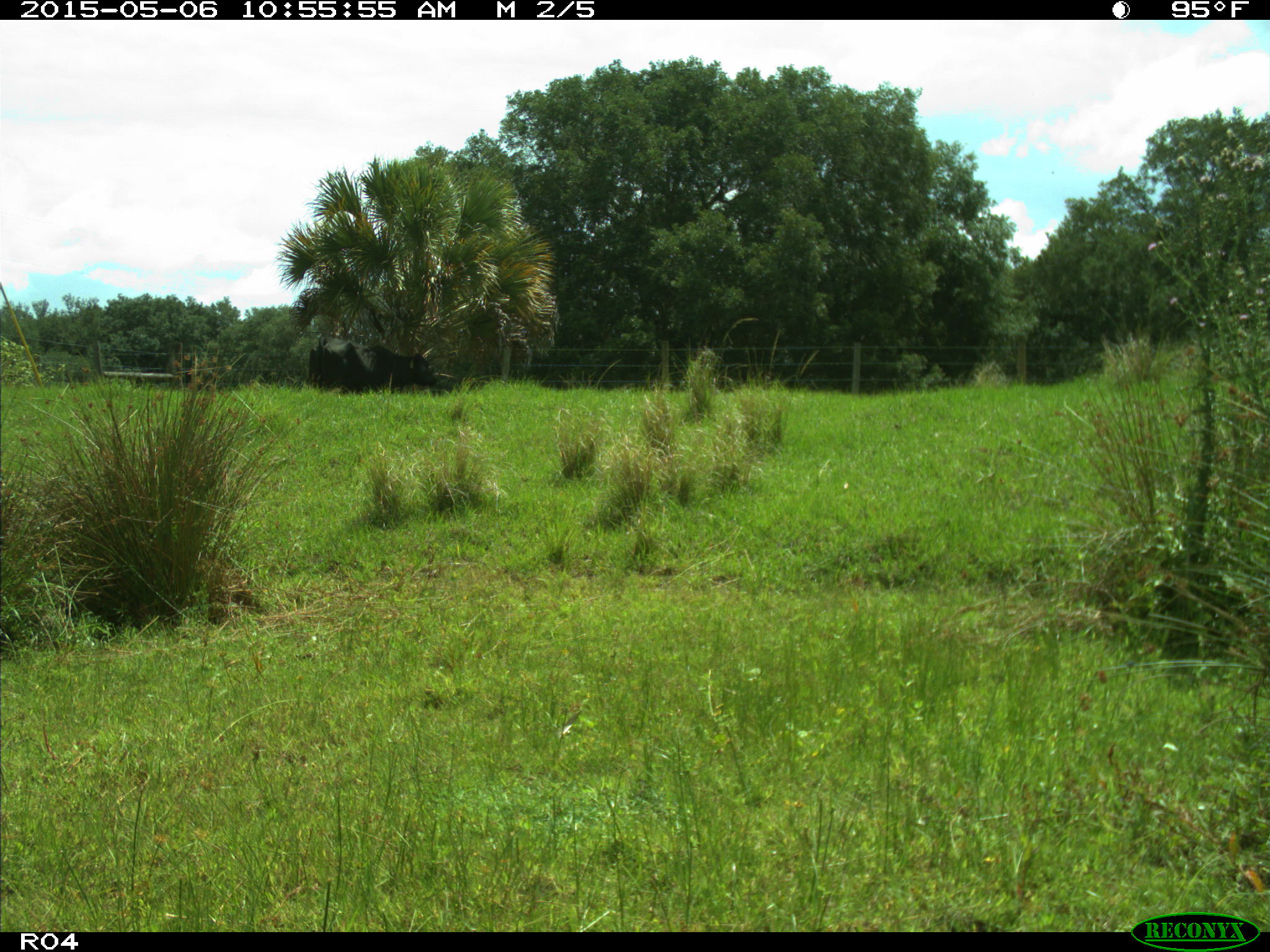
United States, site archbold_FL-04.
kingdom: Animalia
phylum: Chordata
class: Mammalia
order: Artiodactyla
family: Bovidae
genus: Bos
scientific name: Bos taurus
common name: domestic cow